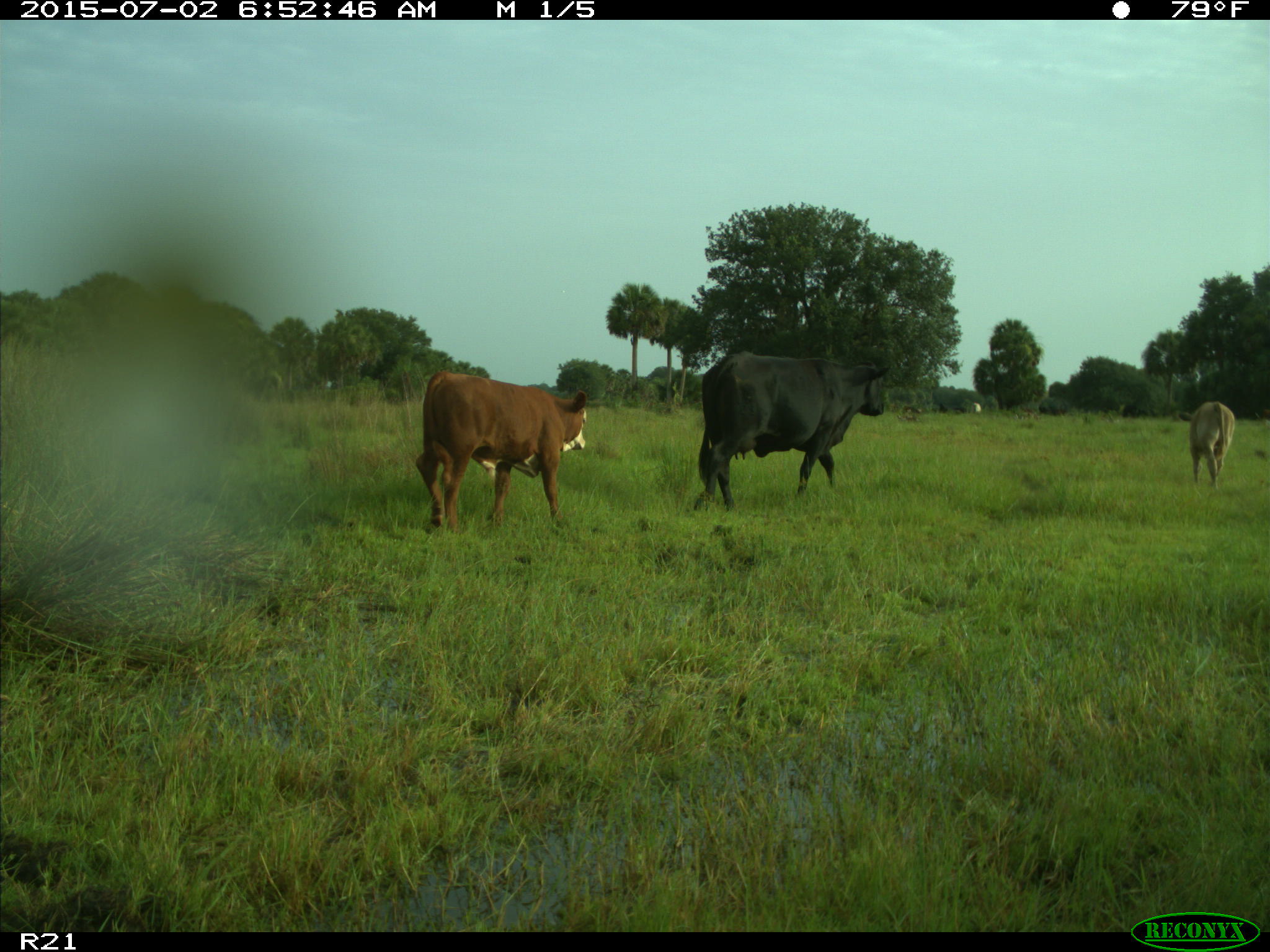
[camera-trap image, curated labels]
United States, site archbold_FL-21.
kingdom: Animalia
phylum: Chordata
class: Mammalia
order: Artiodactyla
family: Bovidae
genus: Bos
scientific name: Bos taurus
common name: domestic cow